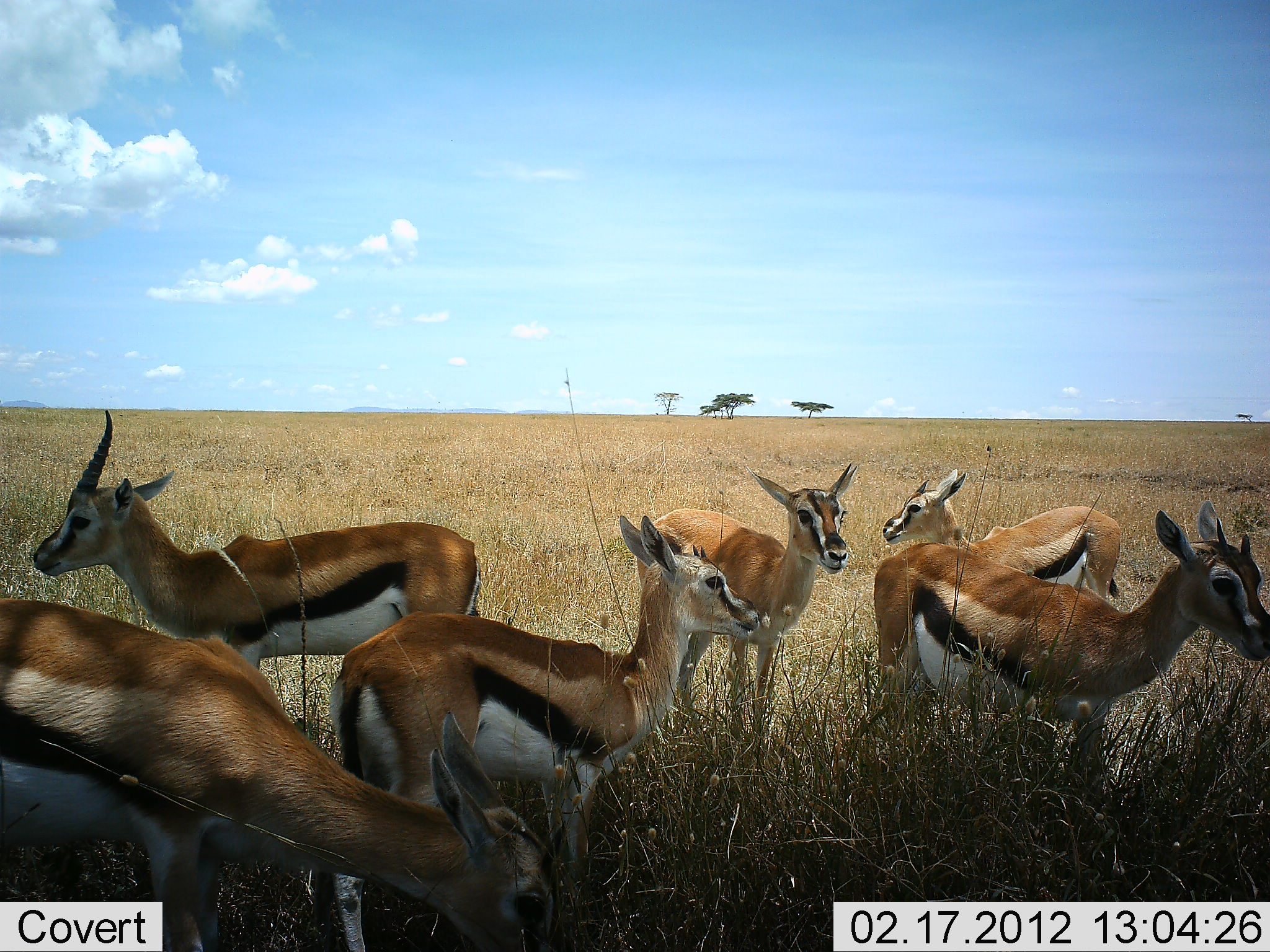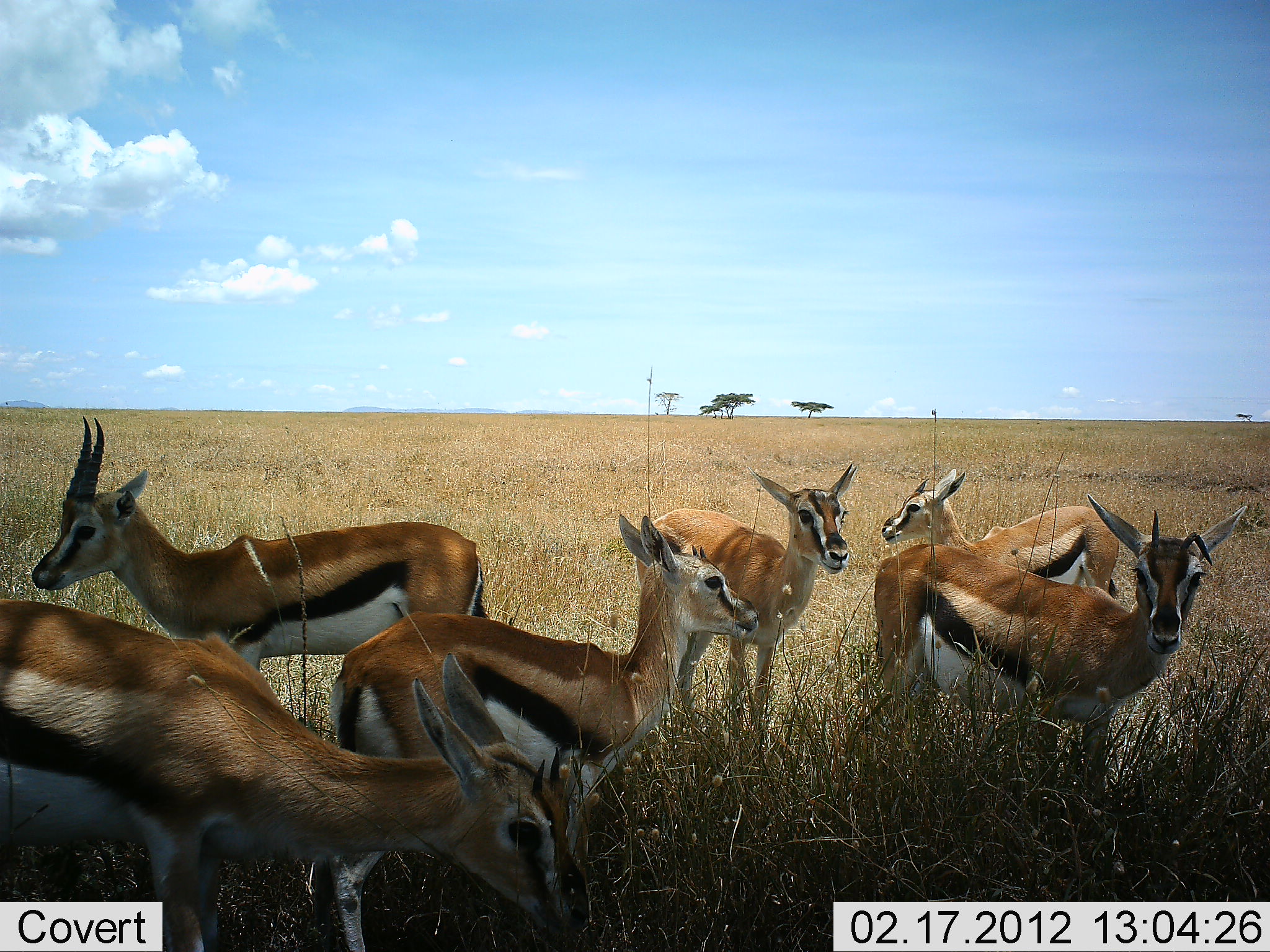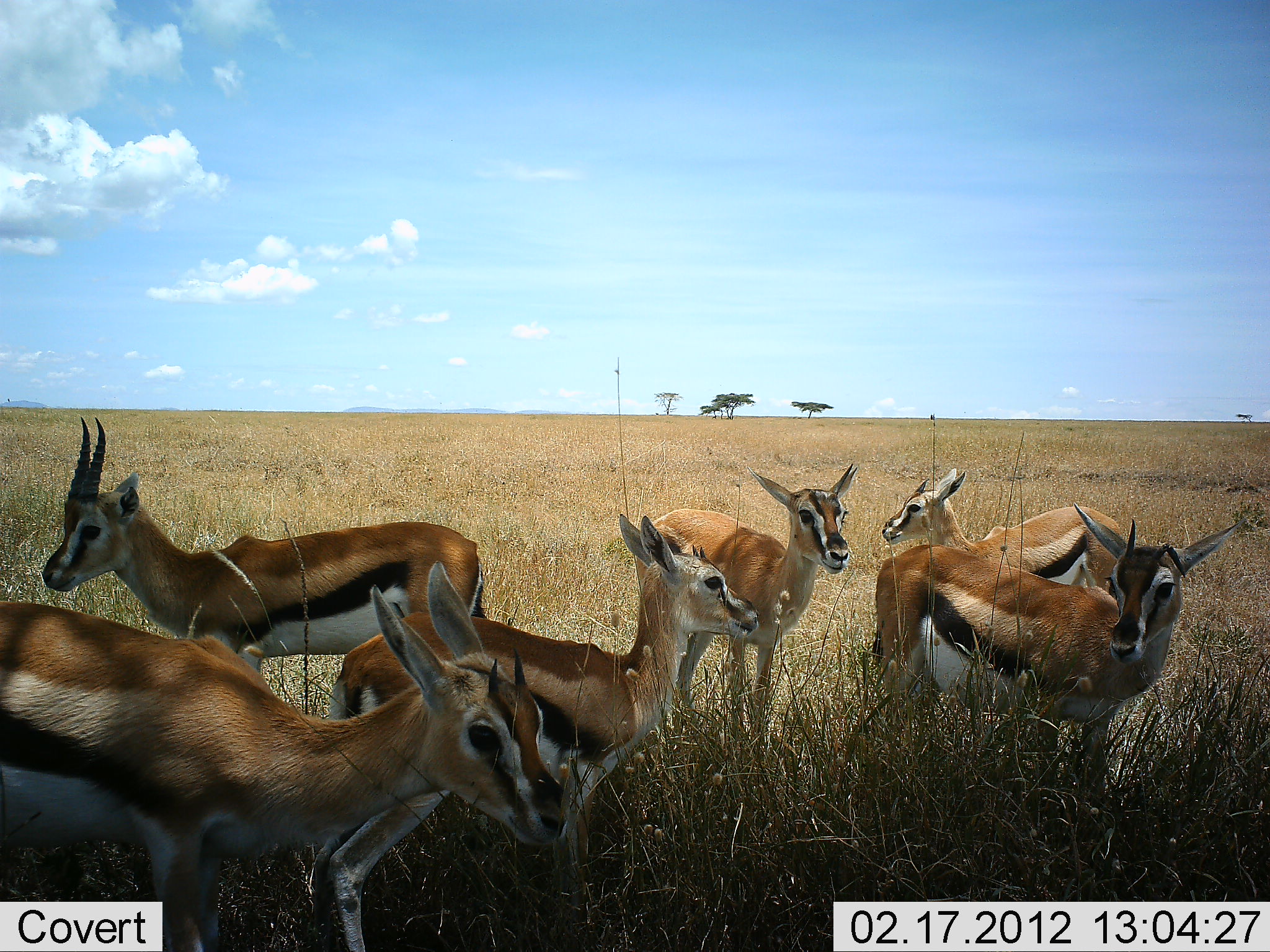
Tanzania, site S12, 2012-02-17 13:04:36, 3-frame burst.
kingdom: Animalia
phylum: Chordata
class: Mammalia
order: Artiodactyla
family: Bovidae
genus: Eudorcas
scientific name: Eudorcas thomsonii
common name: thomson's gazelle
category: gazellethomsons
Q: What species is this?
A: Gazellethomsons (thomson's gazelle) (Eudorcas thomsonii).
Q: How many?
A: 6.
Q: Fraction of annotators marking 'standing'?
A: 96%.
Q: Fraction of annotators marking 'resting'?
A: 9%.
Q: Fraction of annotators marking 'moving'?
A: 9%.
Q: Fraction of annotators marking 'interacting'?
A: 4%.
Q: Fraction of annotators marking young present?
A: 0%.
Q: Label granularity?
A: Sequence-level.